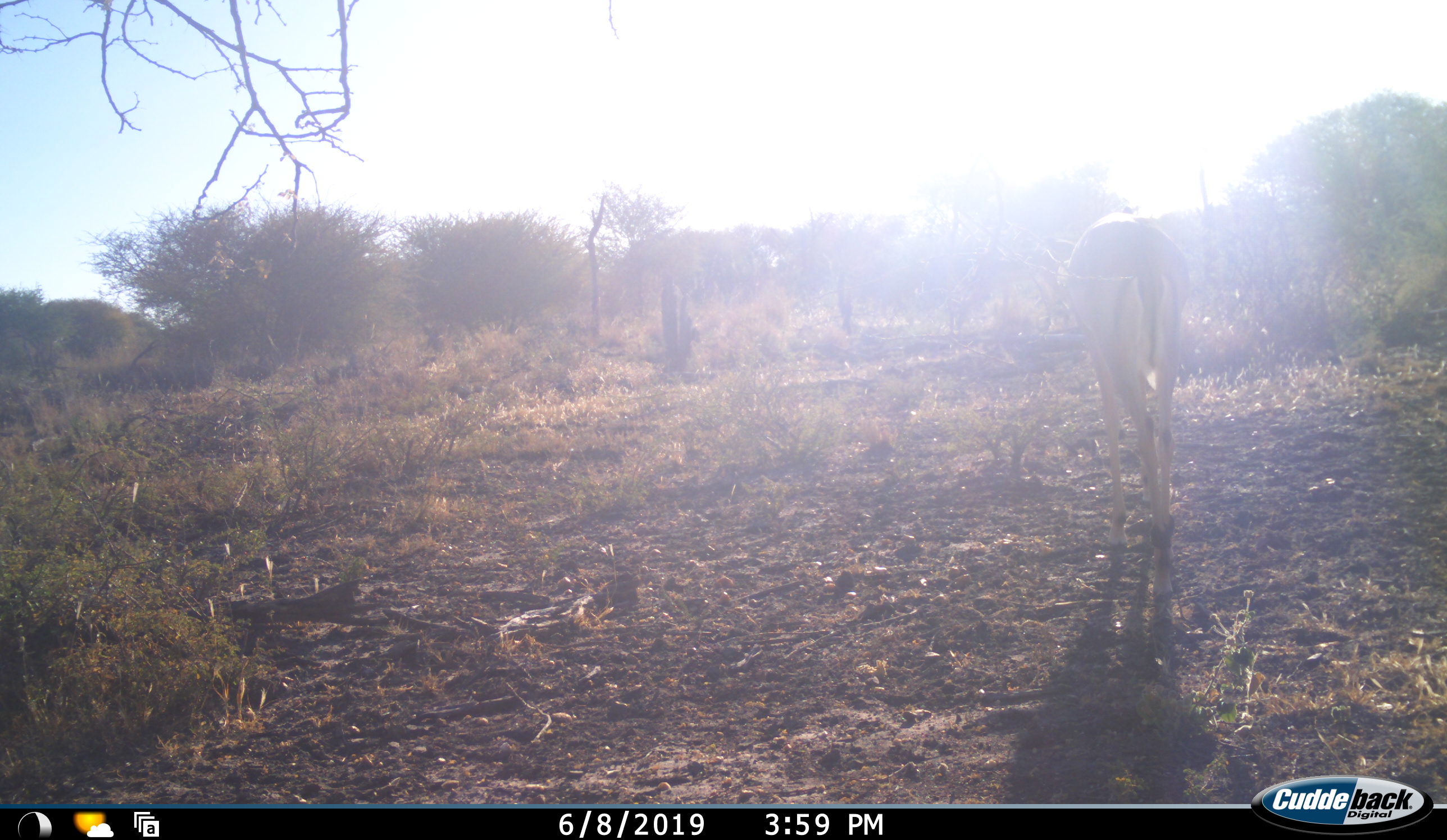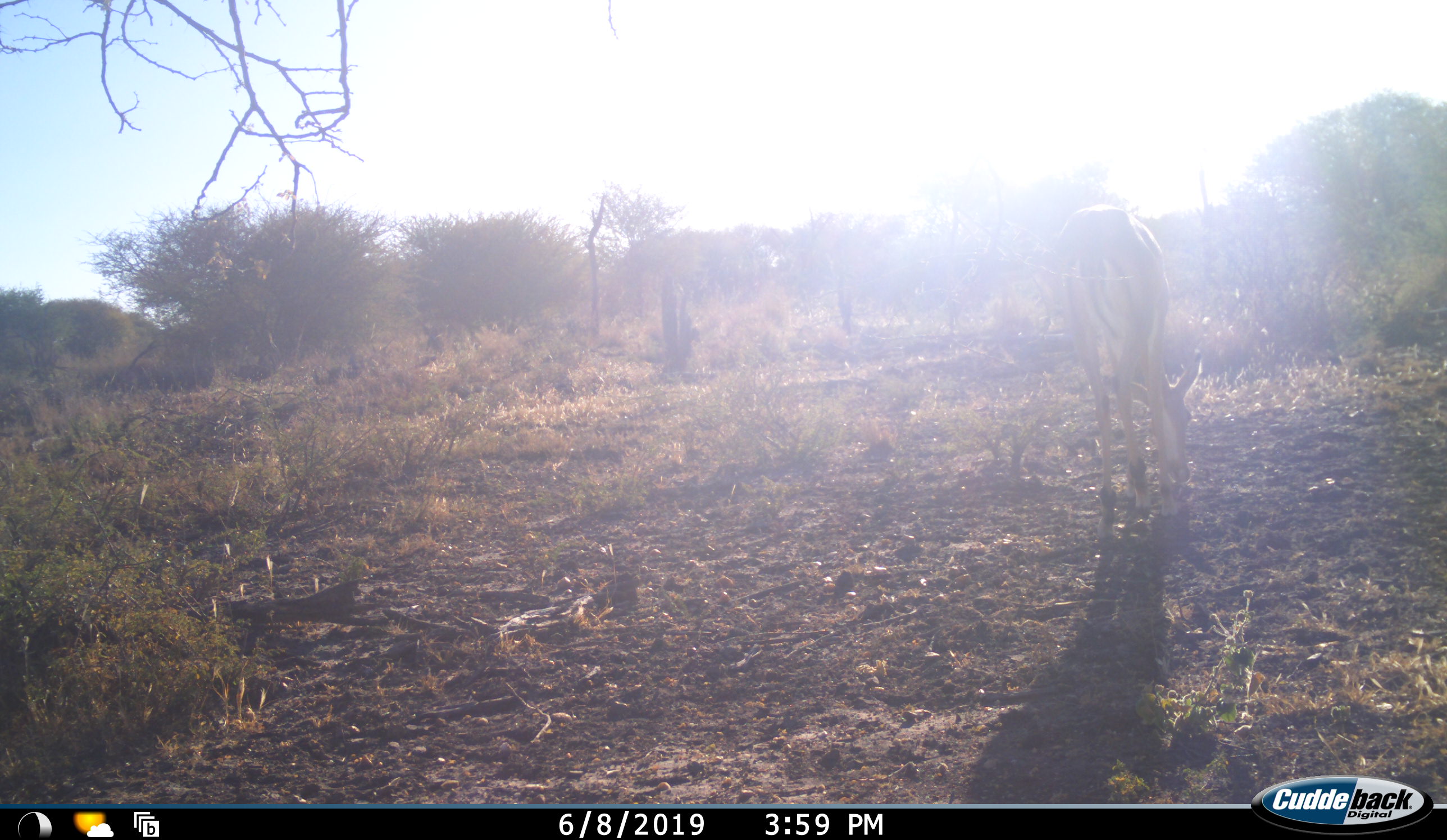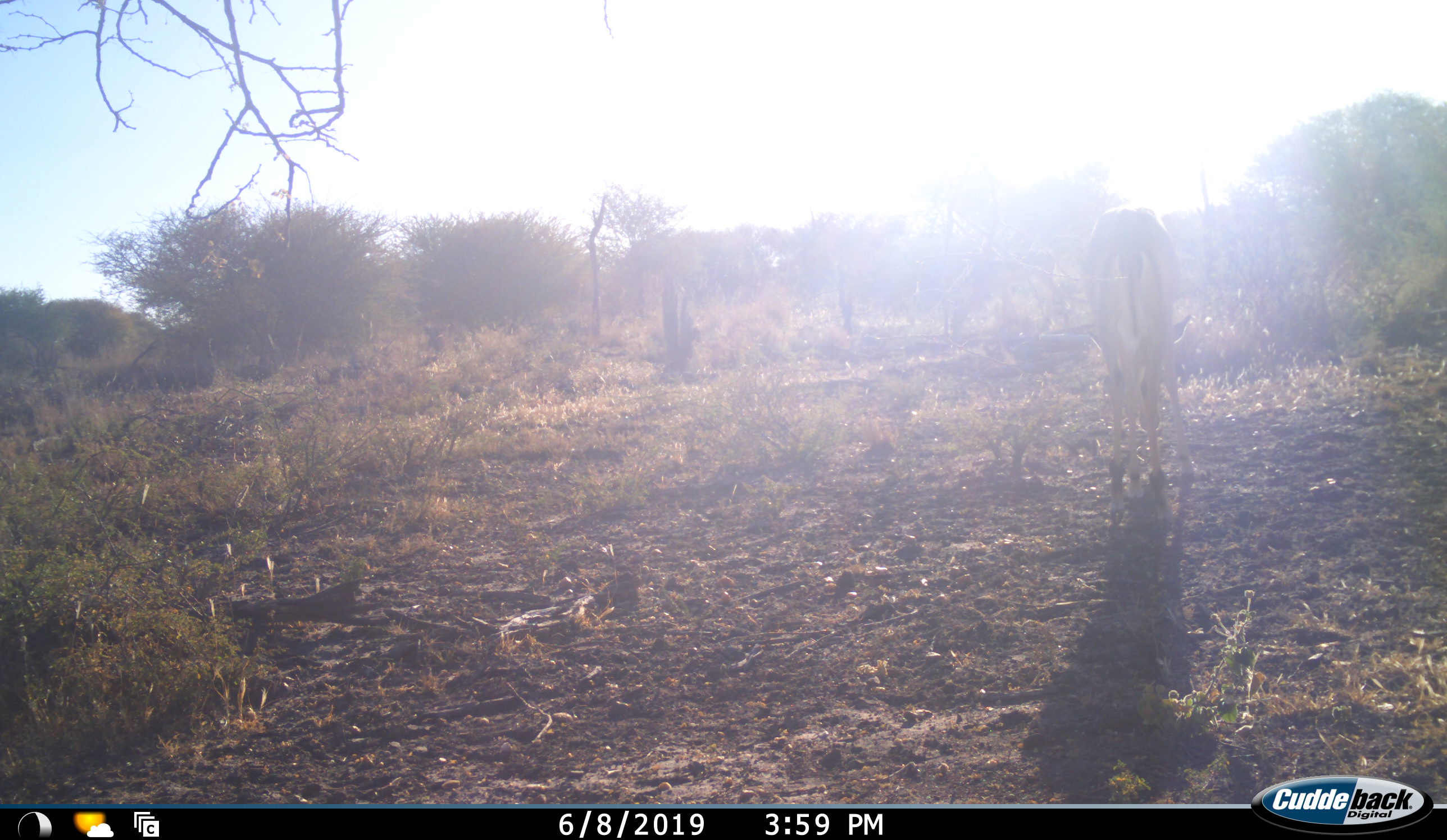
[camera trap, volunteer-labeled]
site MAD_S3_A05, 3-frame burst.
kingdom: Animalia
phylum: Chordata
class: Mammalia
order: Artiodactyla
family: Bovidae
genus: Aepyceros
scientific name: Aepyceros melampus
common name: impala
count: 1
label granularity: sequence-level